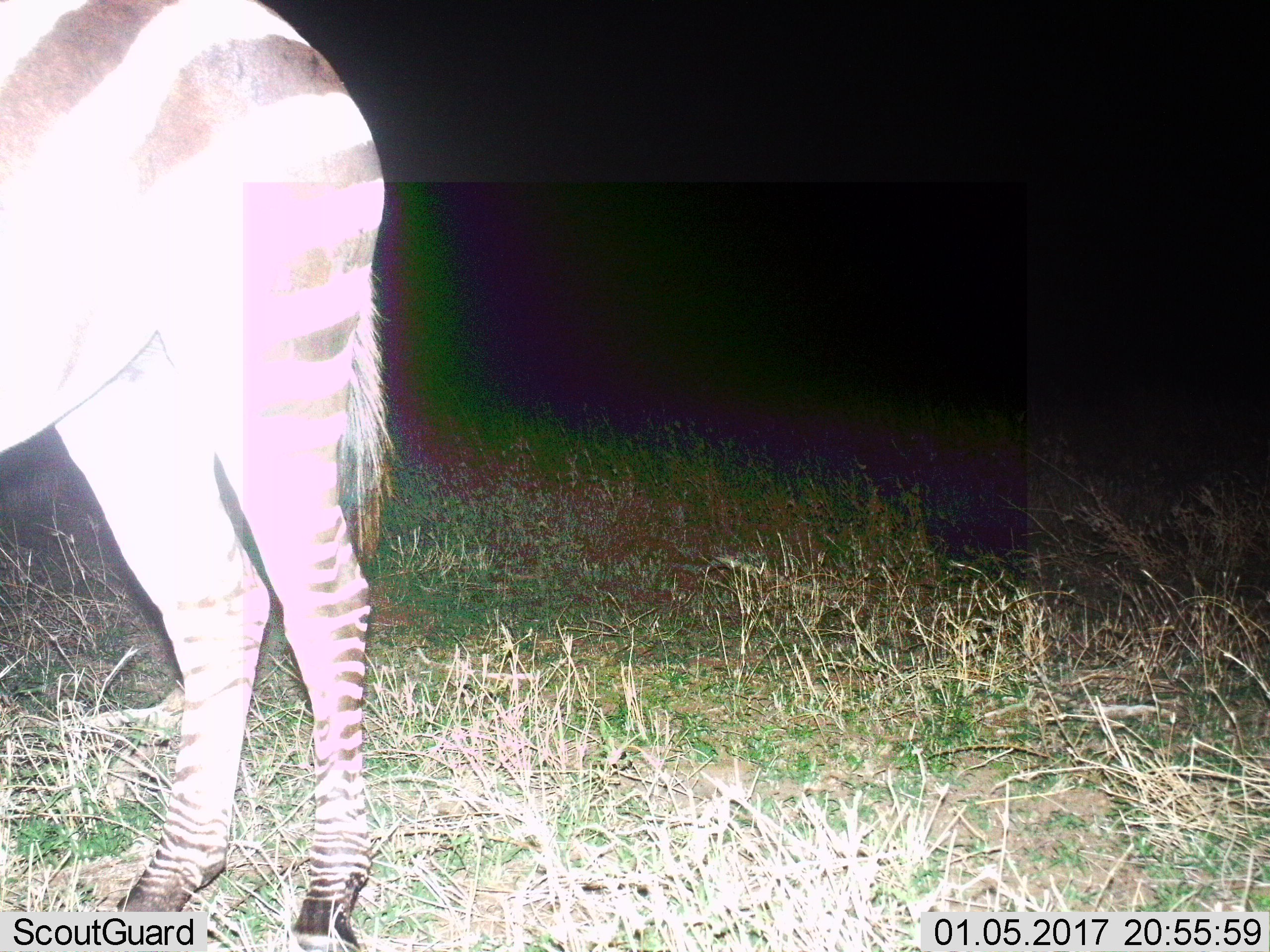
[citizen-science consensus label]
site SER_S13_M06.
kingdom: Animalia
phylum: Chordata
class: Mammalia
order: Perissodactyla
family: Equidae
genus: Equus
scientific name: Equus quagga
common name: plains zebra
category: zebraplains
Zebraplains (plains zebra) (Equus quagga), count 1. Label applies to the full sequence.